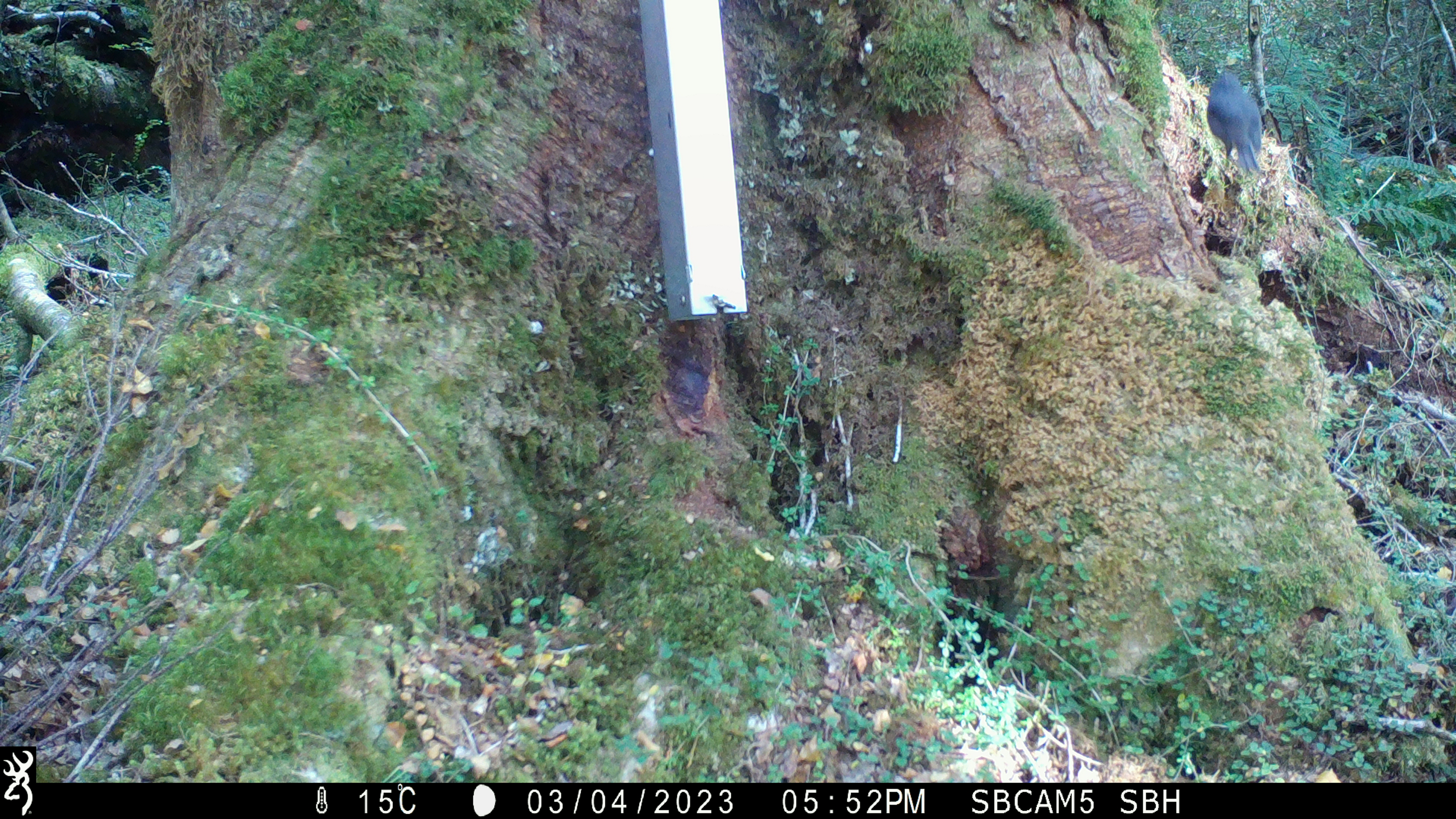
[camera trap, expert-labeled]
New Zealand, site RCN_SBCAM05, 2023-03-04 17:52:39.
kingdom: Animalia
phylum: Chordata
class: Aves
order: Passeriformes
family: Petroicidae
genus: Petroica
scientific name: Petroica australis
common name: new zealand robin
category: robin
Robin (new zealand robin) (Petroica australis).